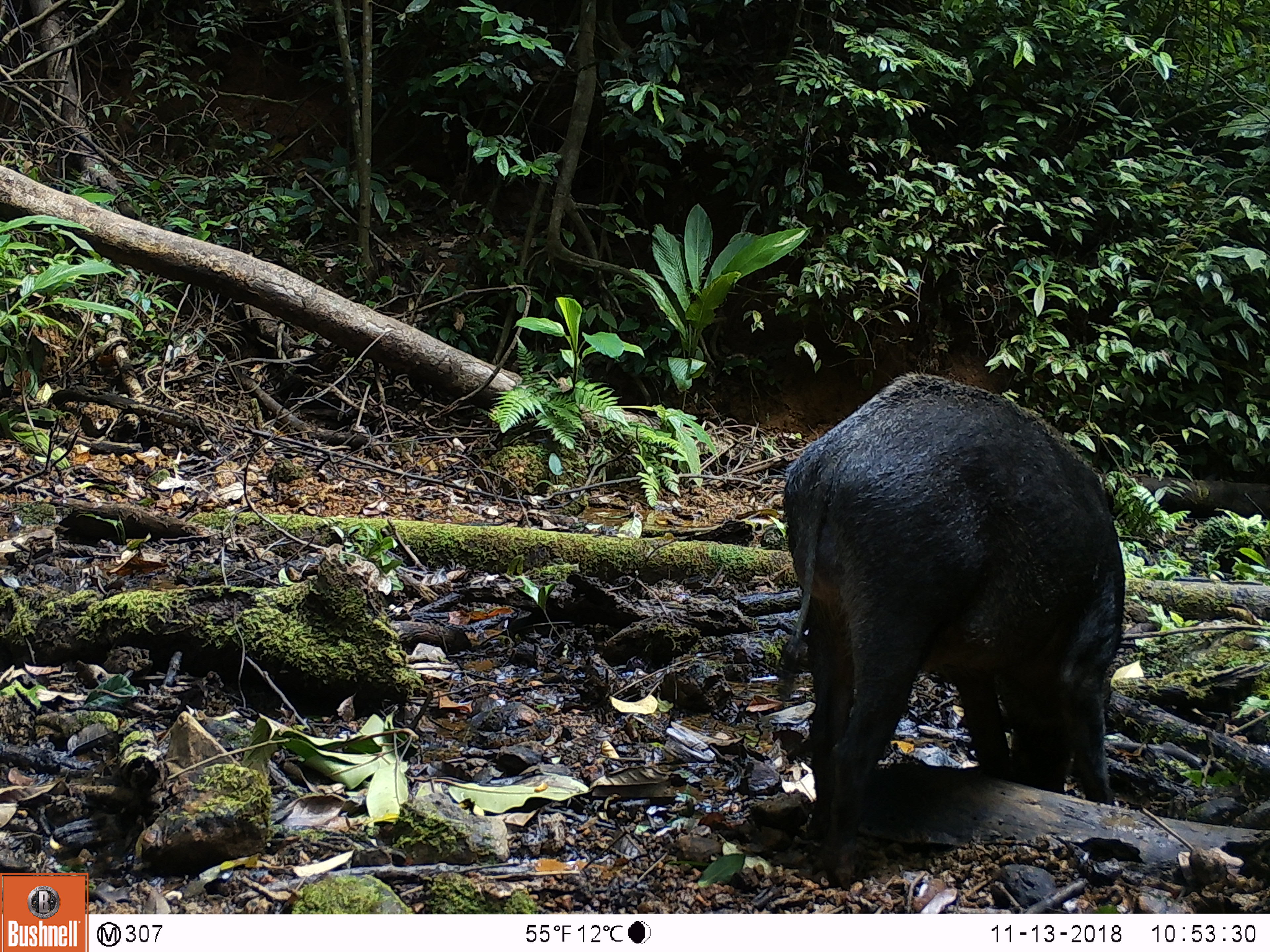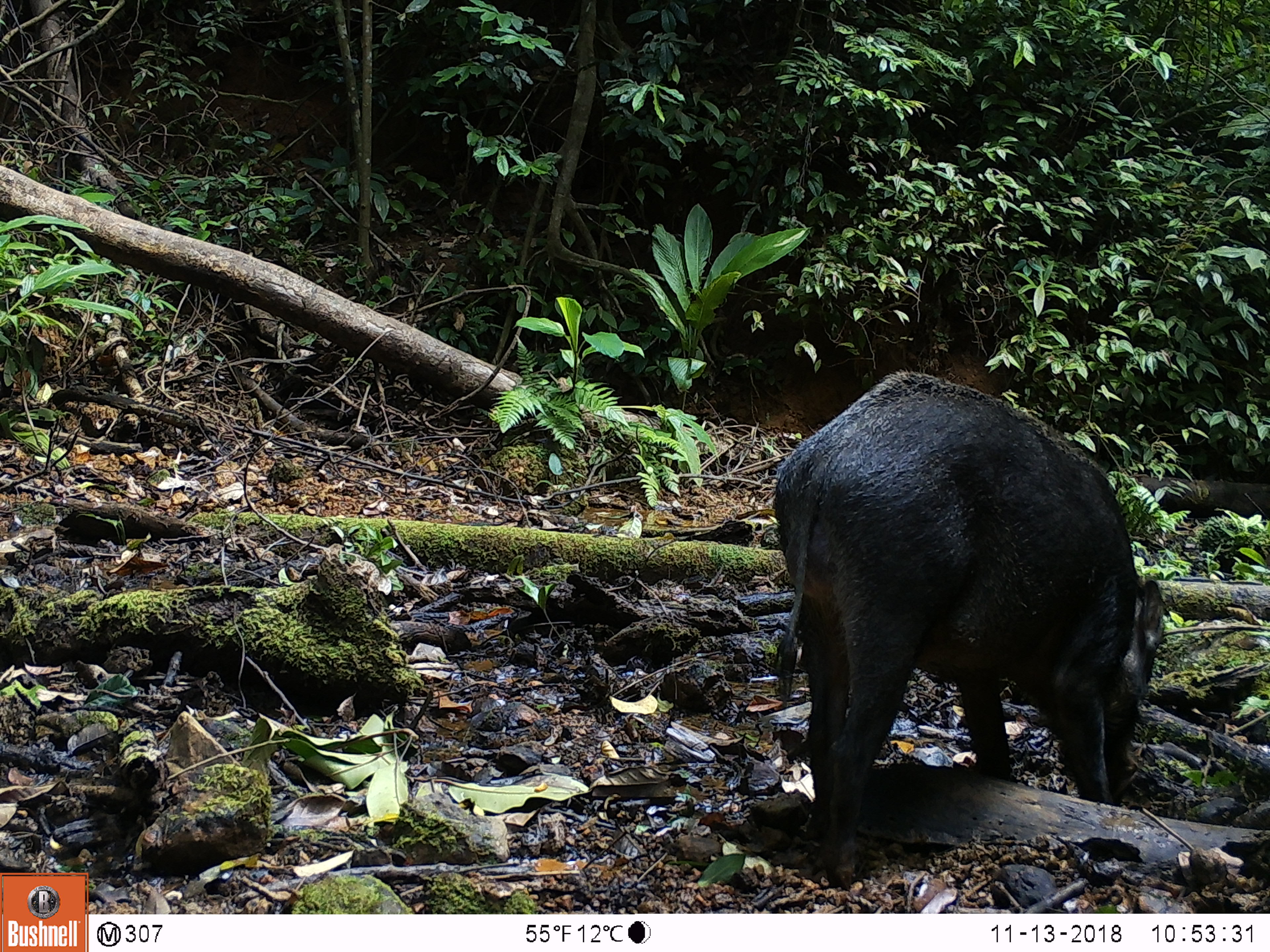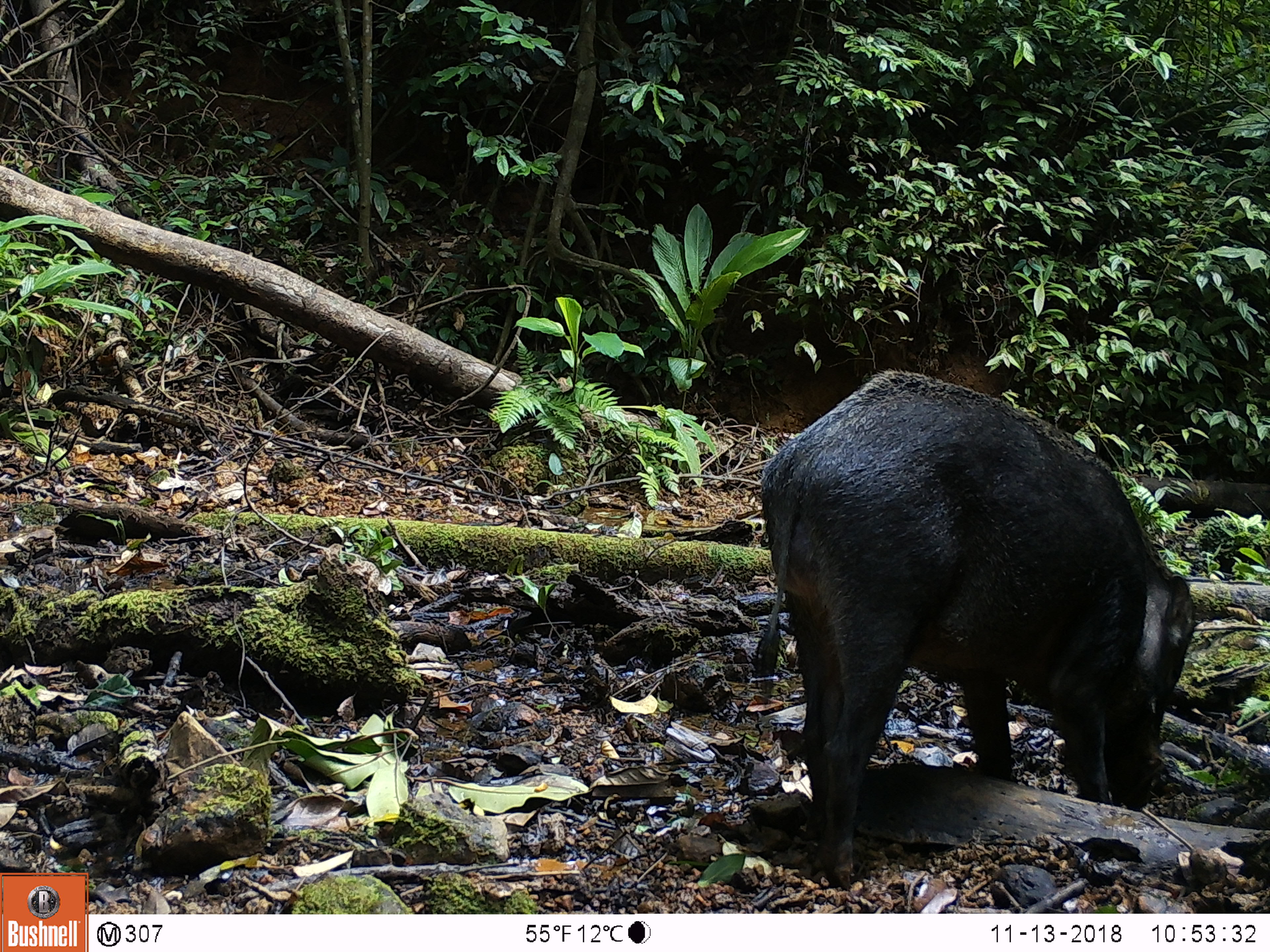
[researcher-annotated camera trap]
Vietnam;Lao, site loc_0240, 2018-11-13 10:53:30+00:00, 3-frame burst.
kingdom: Animalia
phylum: Chordata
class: Mammalia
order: Artiodactyla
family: Suidae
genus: Sus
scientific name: Sus scrofa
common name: eurasian wild pig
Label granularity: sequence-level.